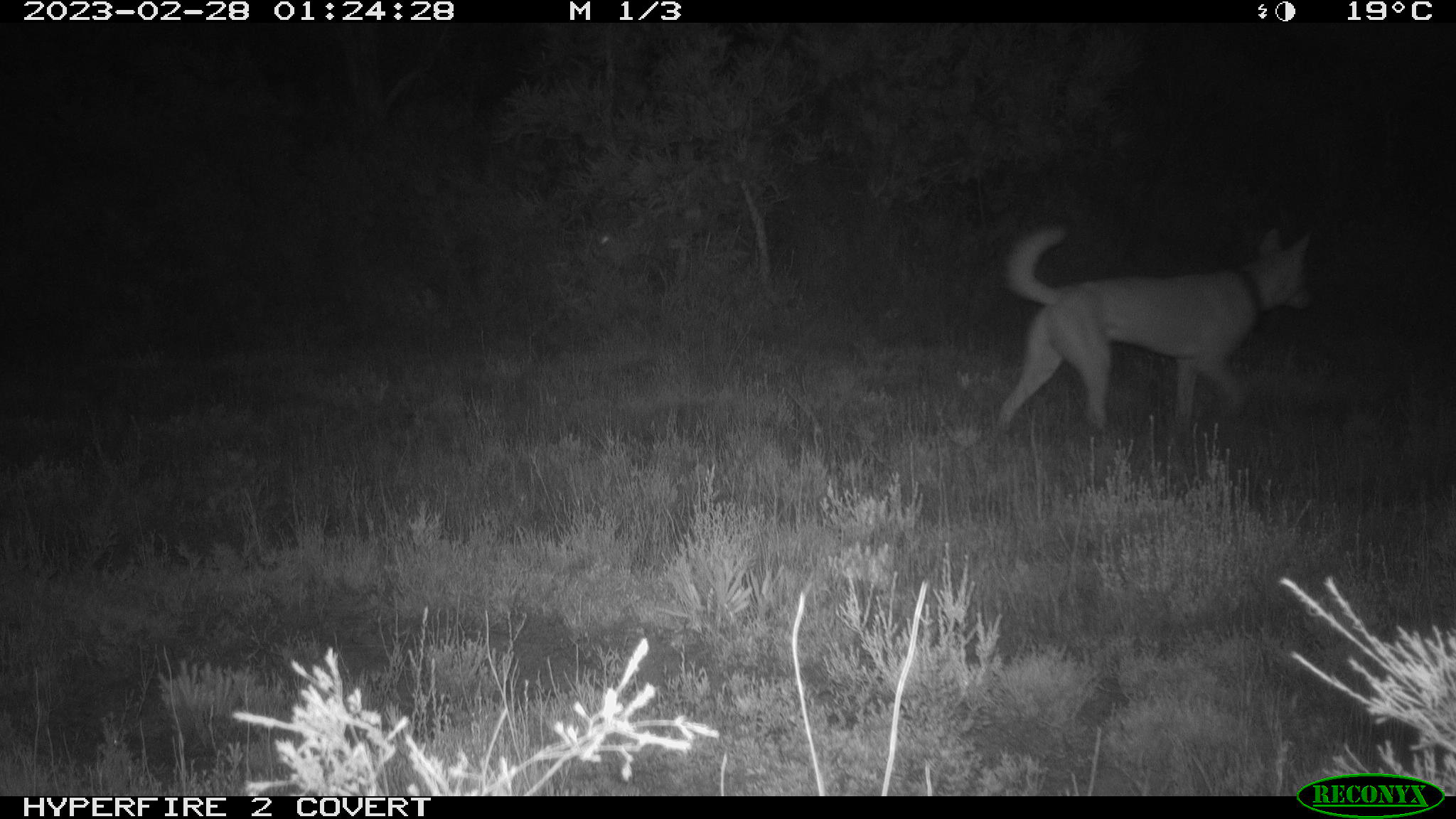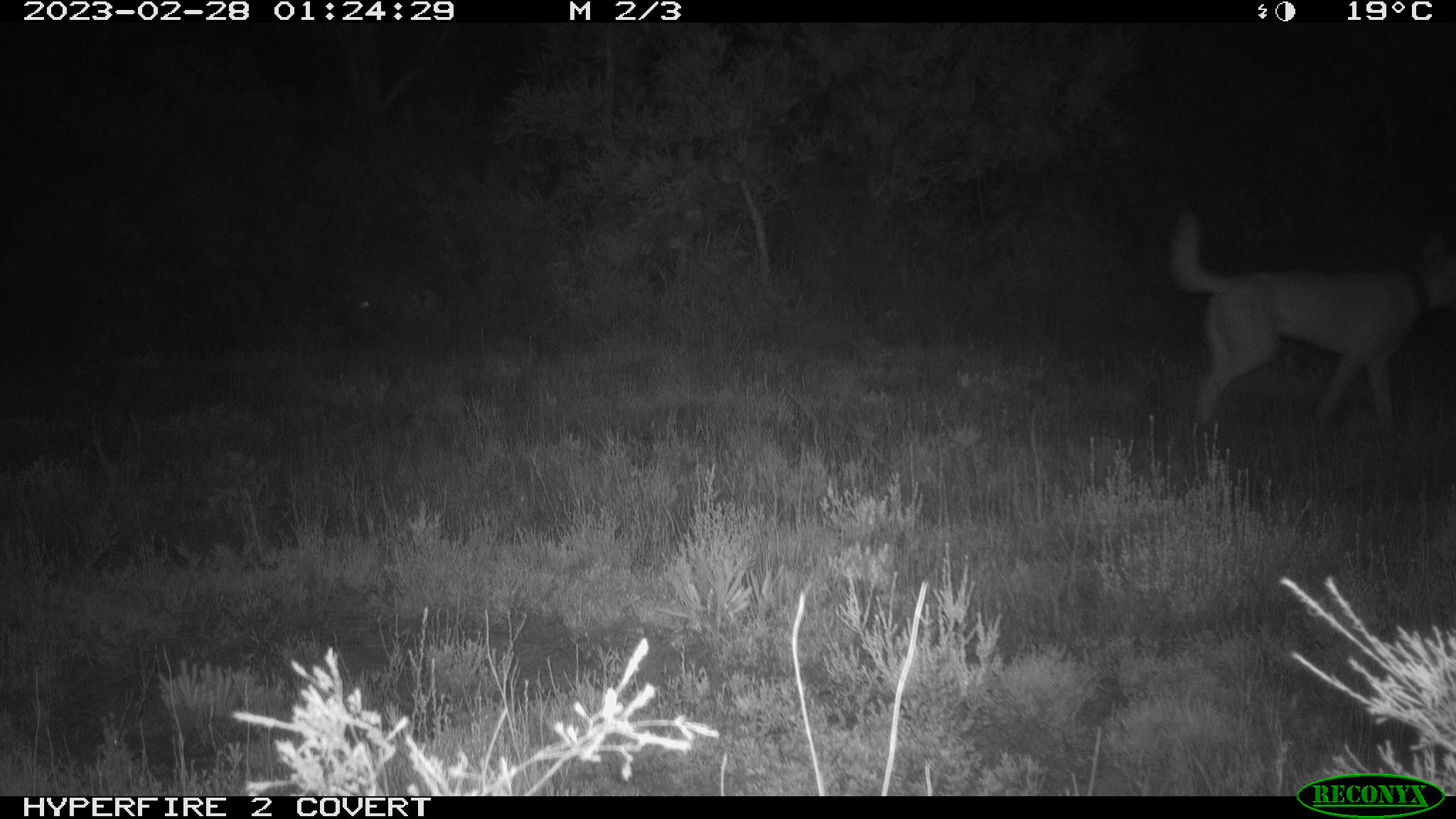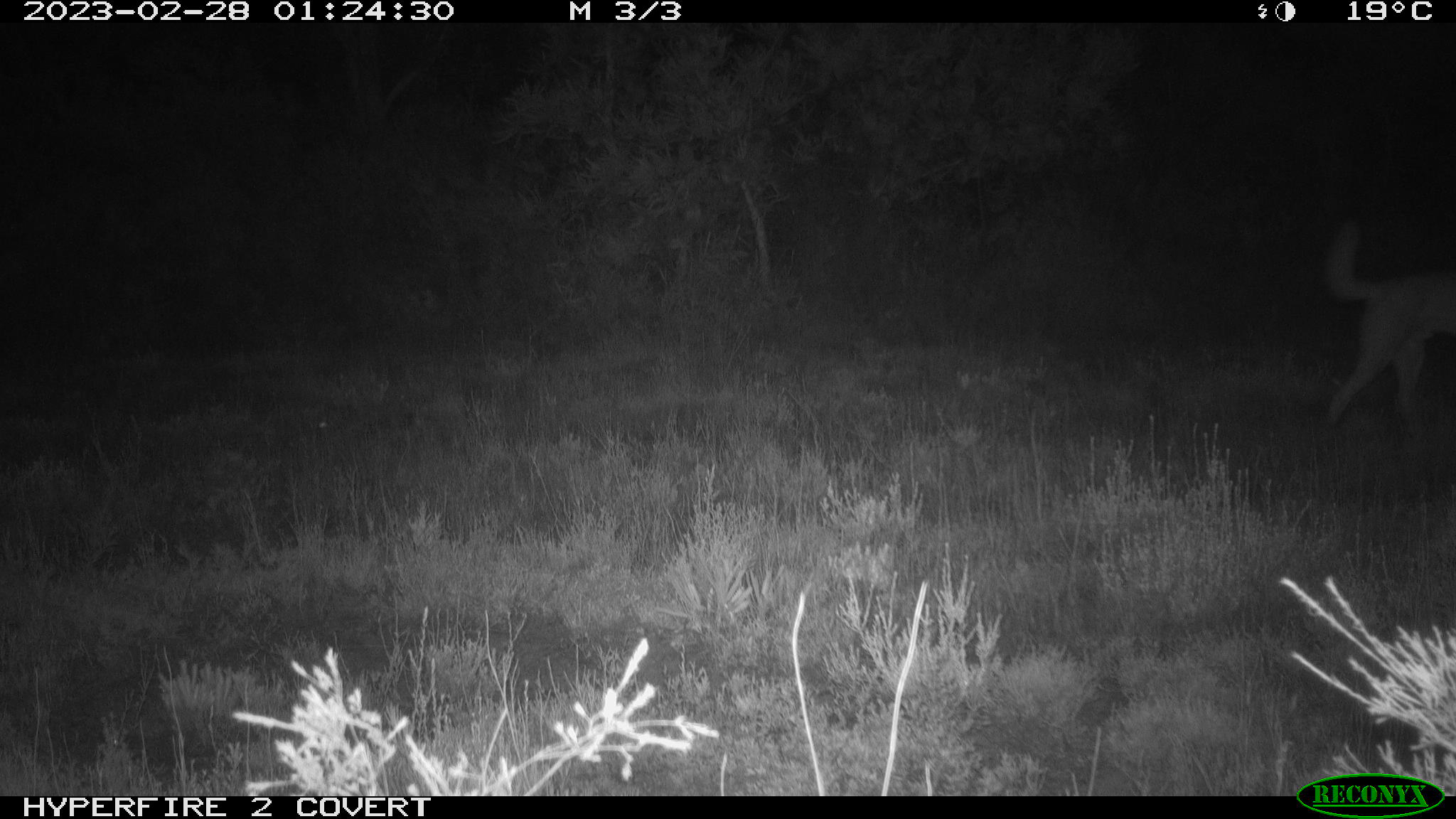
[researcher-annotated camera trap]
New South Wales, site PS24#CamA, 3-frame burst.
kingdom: Animalia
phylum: Chordata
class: Mammalia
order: Carnivora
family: Canidae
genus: Canis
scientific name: Canis familiaris dingo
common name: dingo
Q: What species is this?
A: Dingo (Canis familiaris dingo).